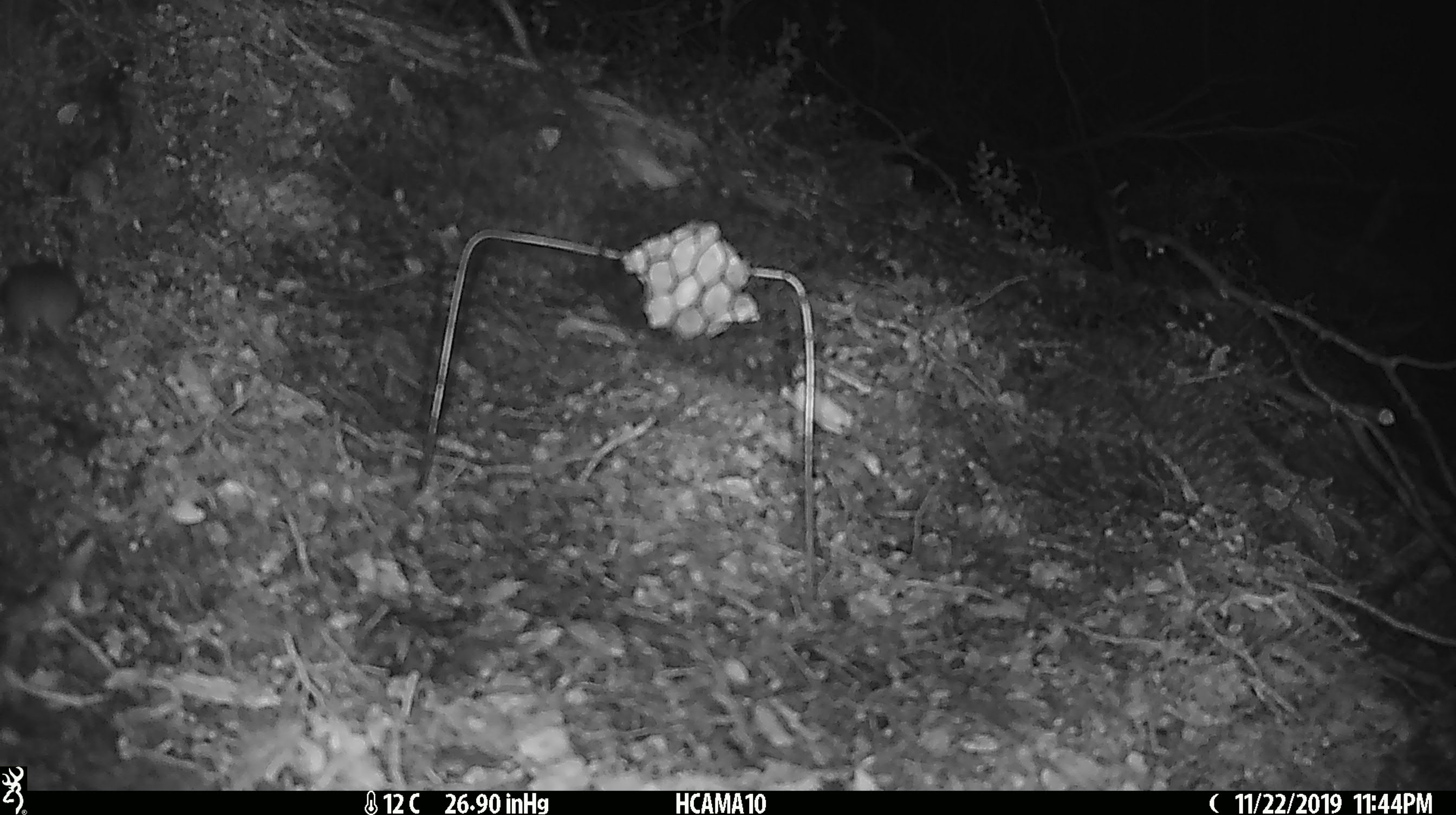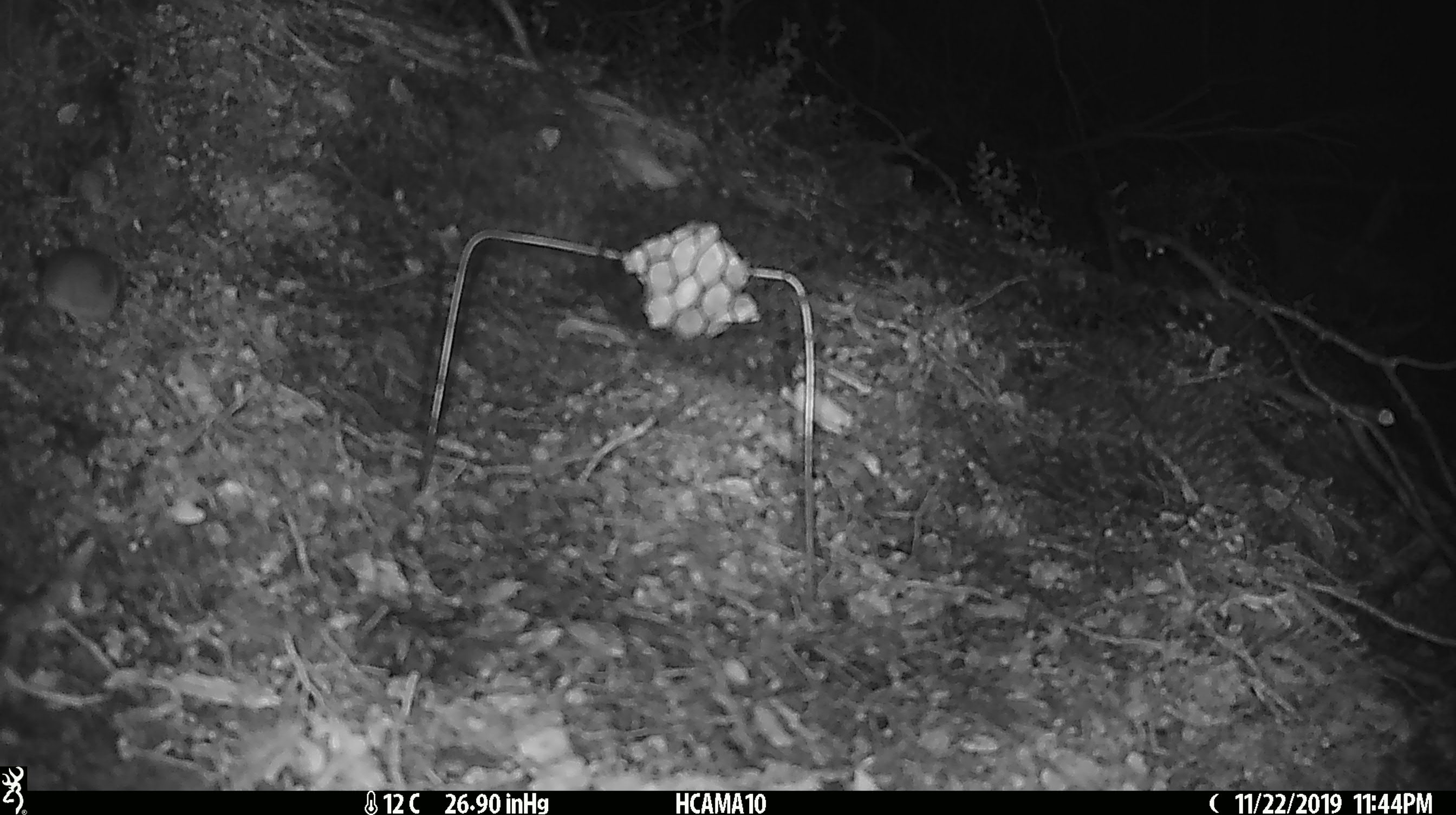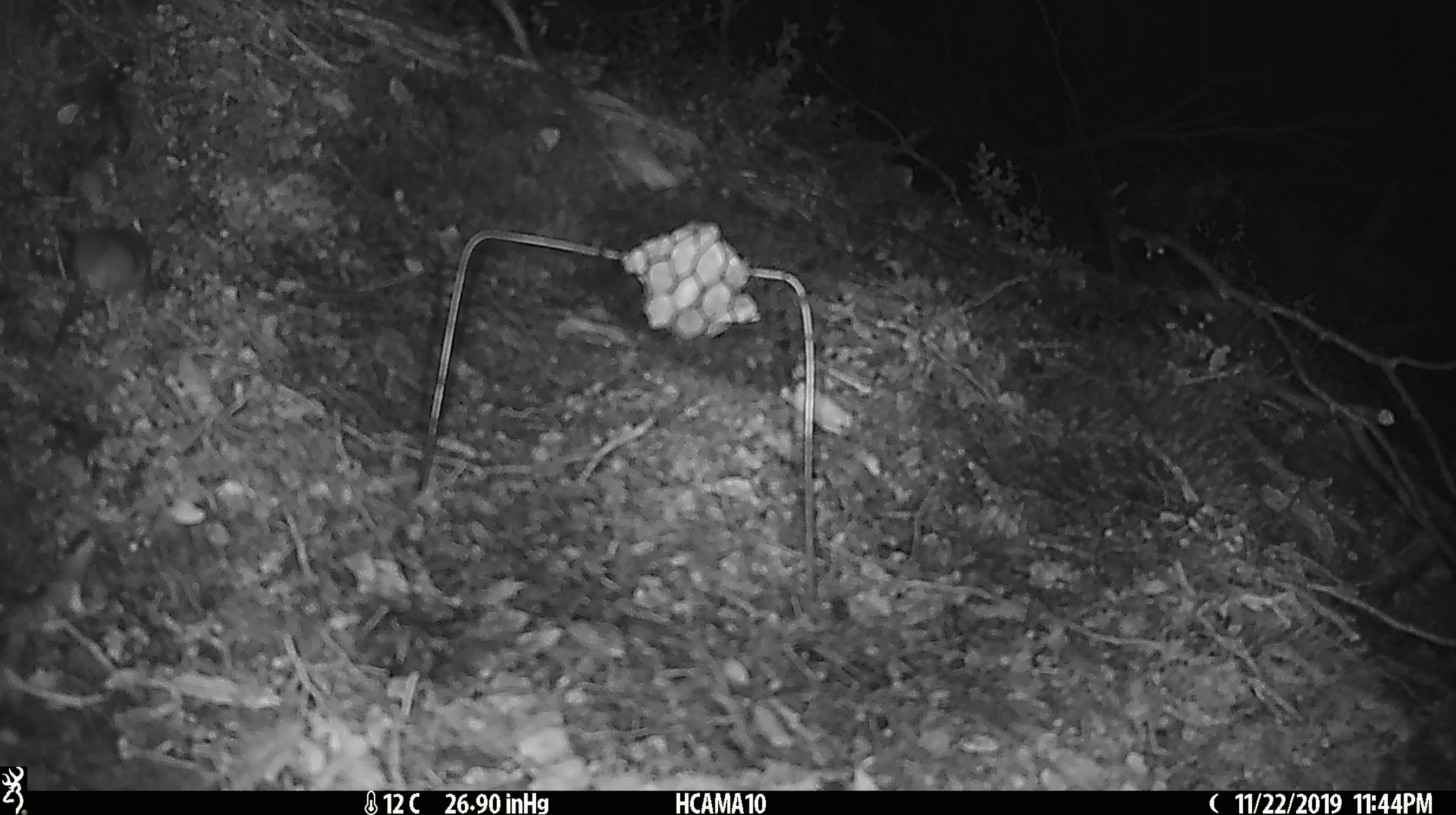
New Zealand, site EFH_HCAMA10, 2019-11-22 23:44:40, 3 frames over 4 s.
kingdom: Animalia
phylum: Chordata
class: Mammalia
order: Rodentia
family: Muridae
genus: Mus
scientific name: Mus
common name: mouse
Mouse (Mus).